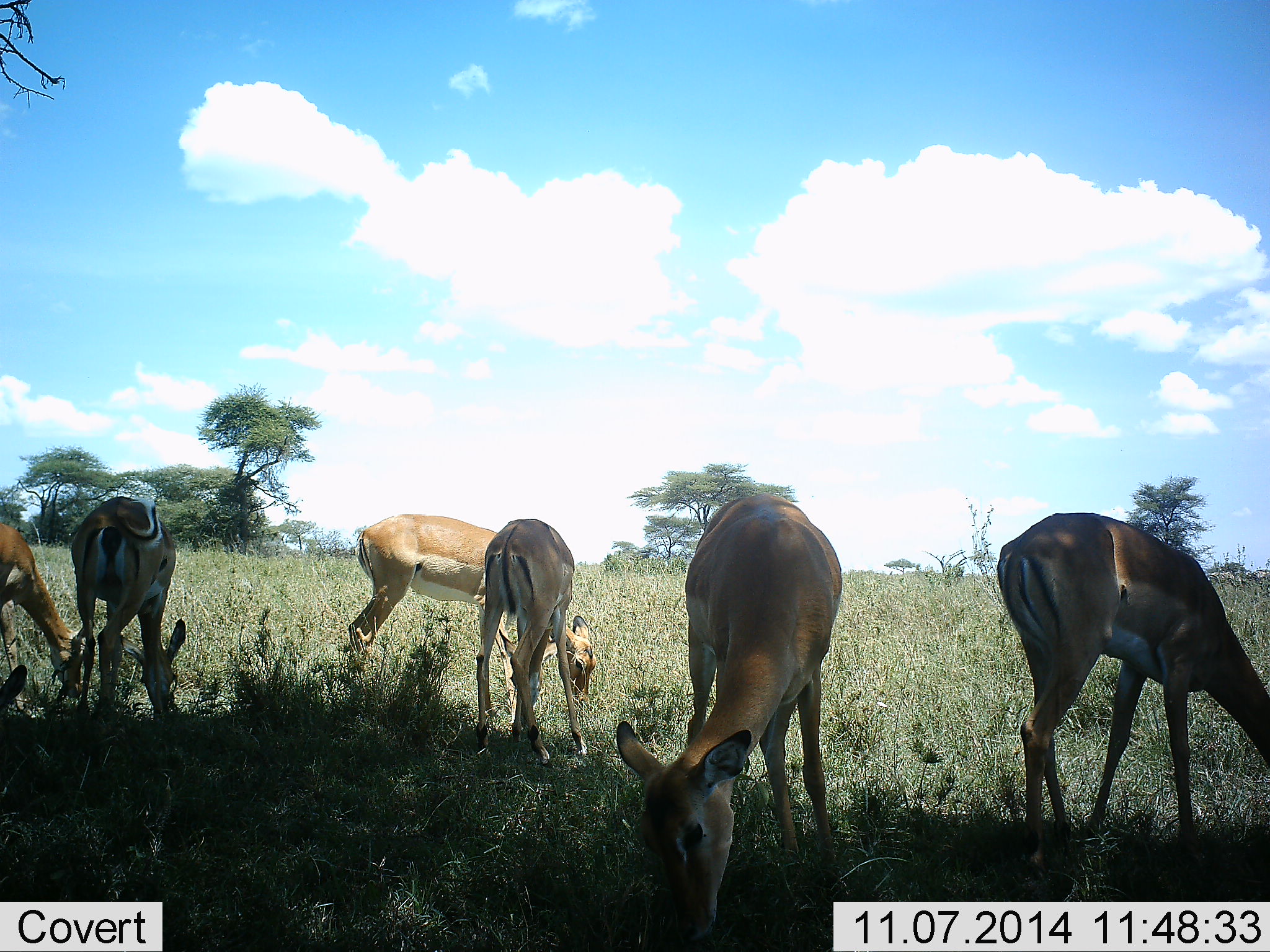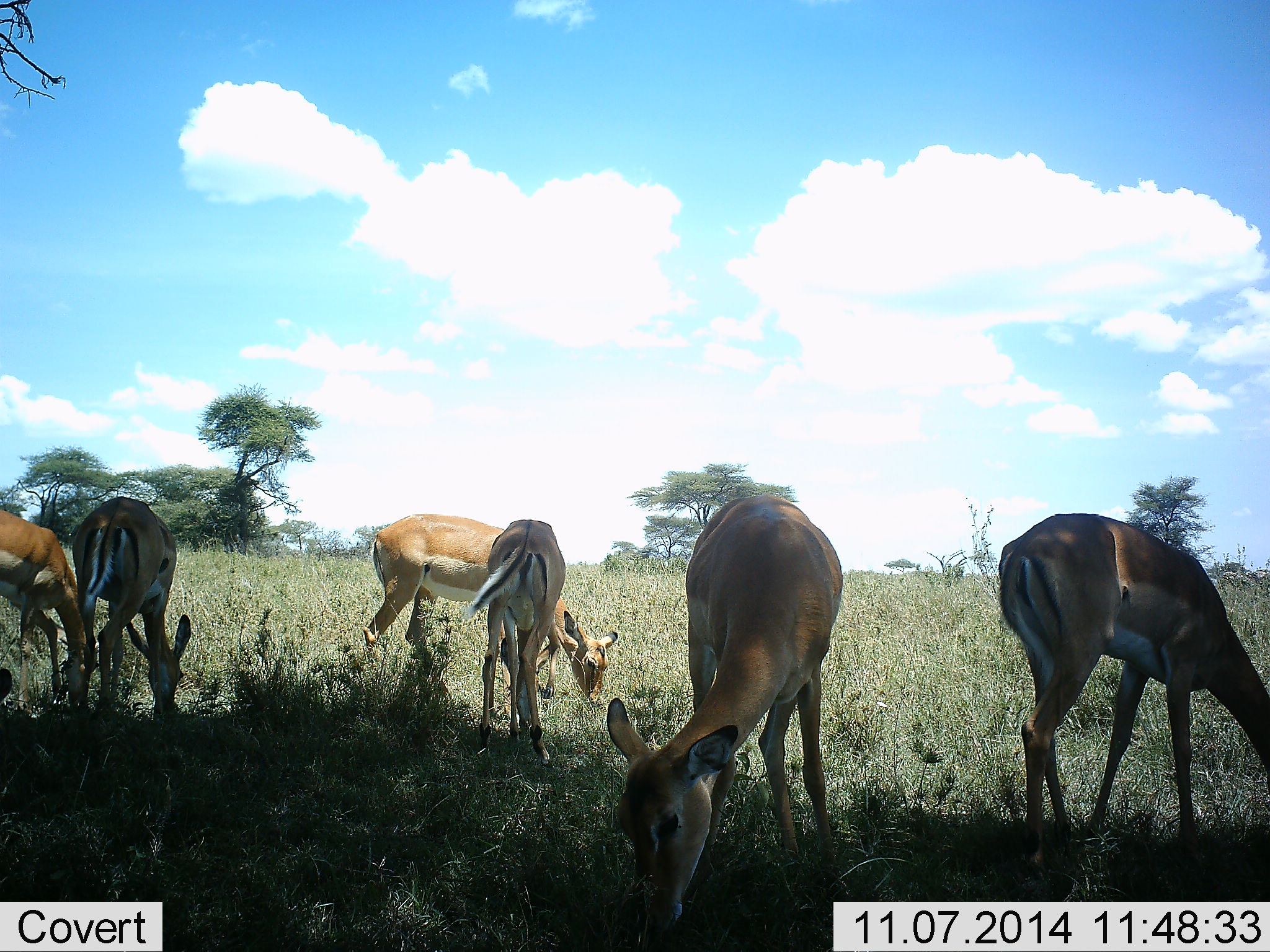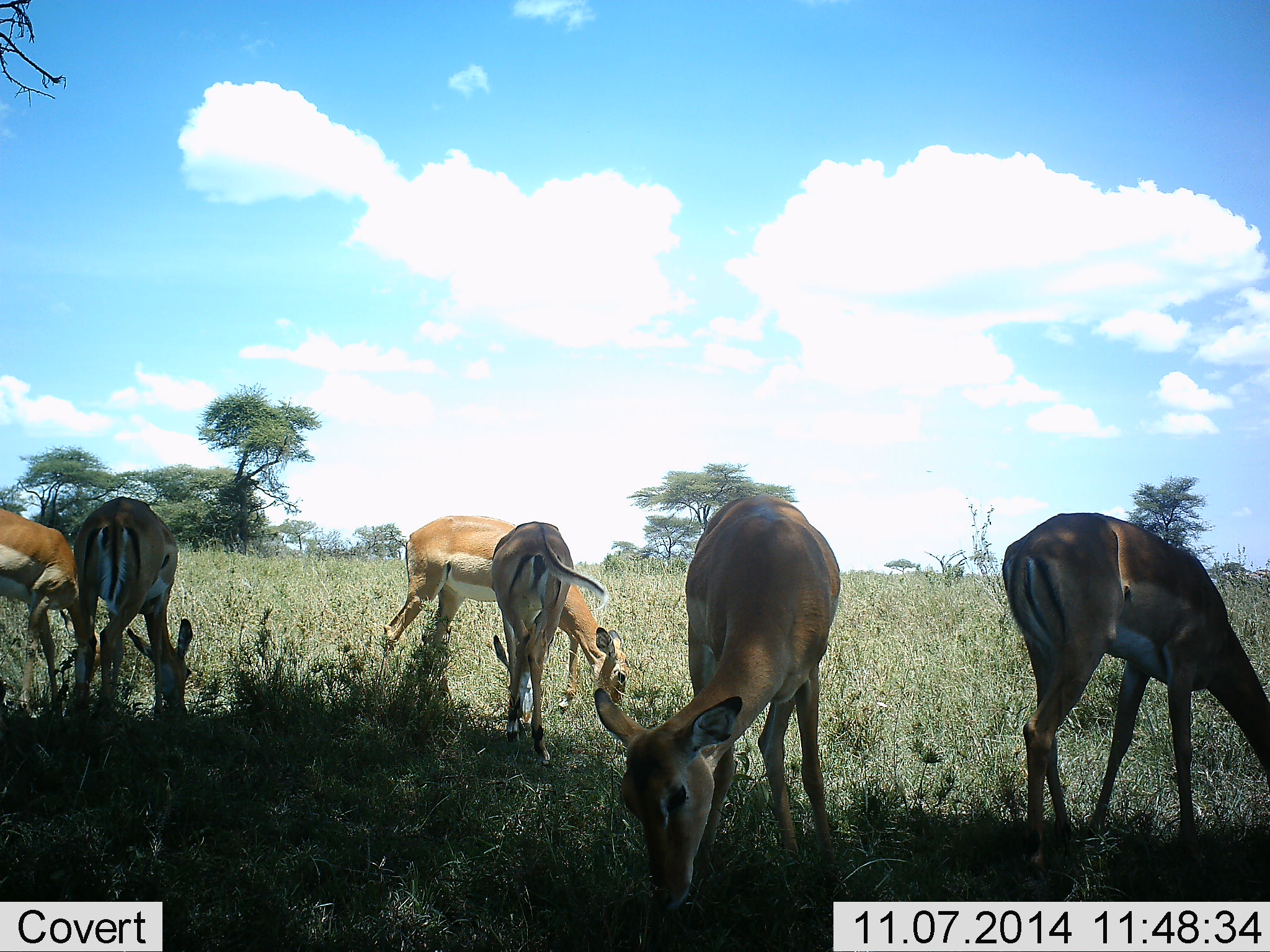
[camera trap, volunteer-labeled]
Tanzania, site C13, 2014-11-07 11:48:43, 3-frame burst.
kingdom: Animalia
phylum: Chordata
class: Mammalia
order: Artiodactyla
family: Bovidae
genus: Aepyceros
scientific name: Aepyceros melampus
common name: impala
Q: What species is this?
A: Impala (Aepyceros melampus).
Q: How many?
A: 6.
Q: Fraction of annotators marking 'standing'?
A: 18%.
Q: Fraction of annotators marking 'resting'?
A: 0%.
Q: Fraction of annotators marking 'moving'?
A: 0%.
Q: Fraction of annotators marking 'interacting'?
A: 0%.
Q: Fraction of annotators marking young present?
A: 0%.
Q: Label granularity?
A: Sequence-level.